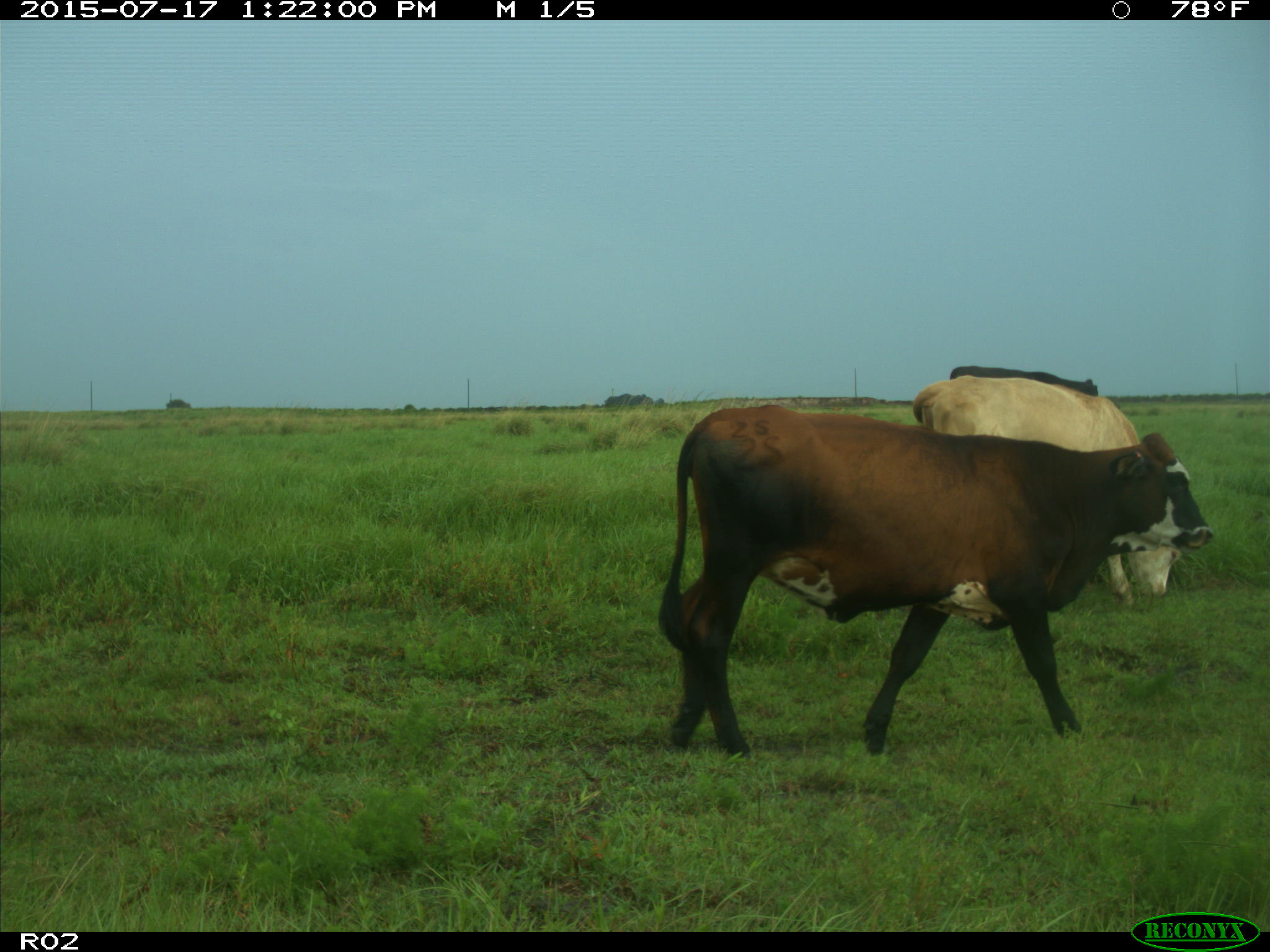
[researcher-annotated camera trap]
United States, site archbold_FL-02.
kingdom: Animalia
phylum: Chordata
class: Mammalia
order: Artiodactyla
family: Bovidae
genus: Bos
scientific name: Bos taurus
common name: domestic cow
Bos taurus (domestic cow).